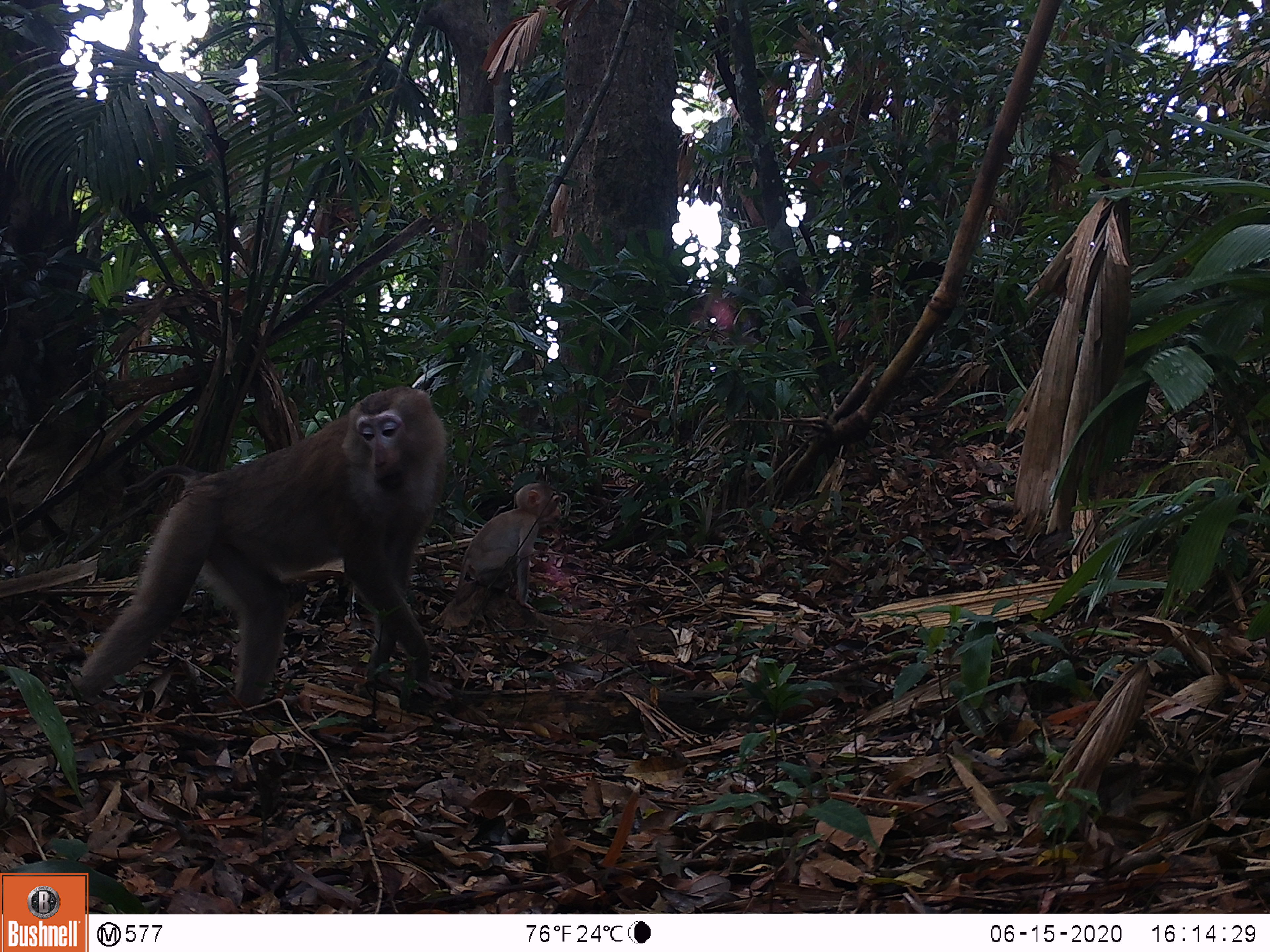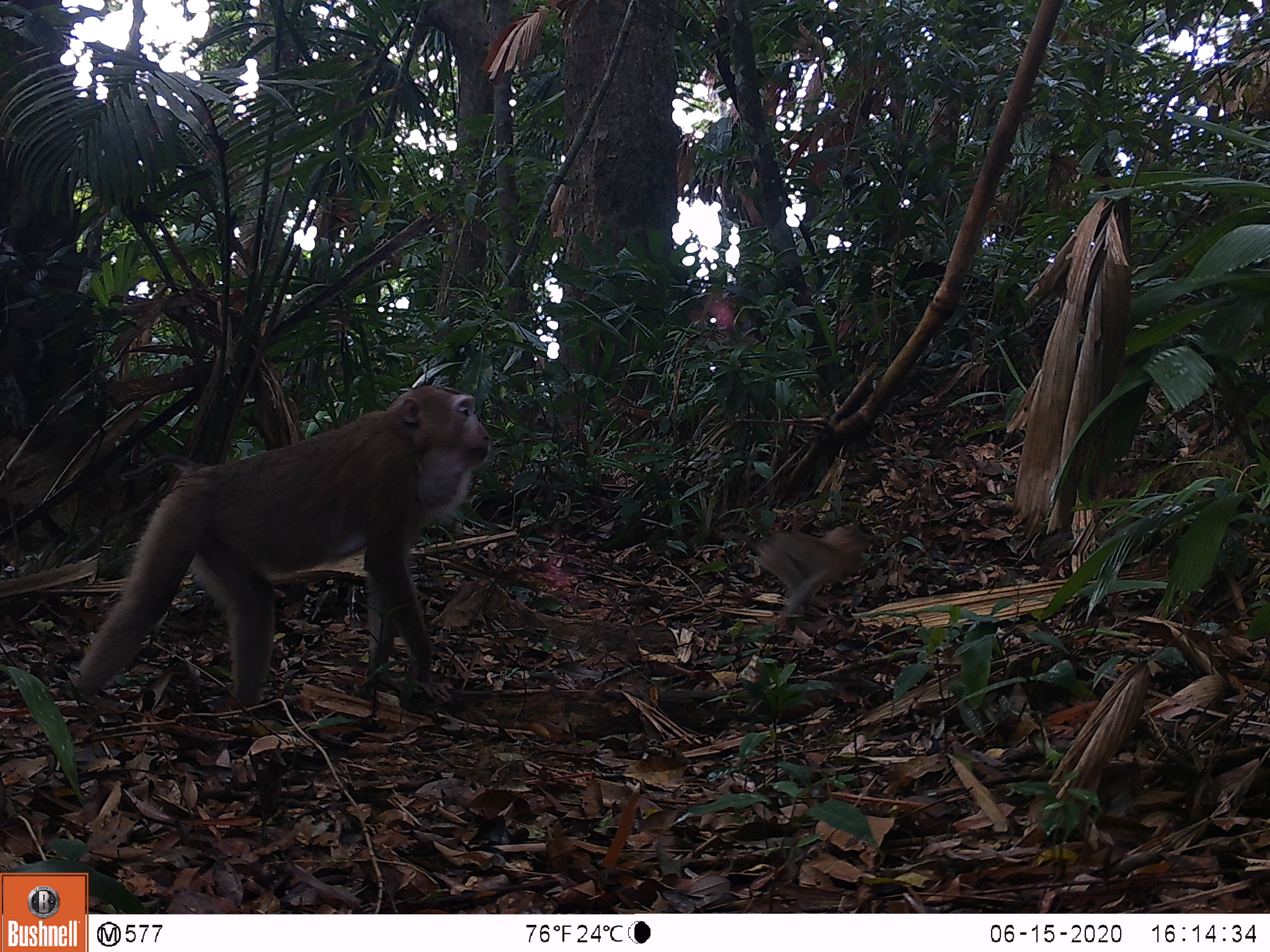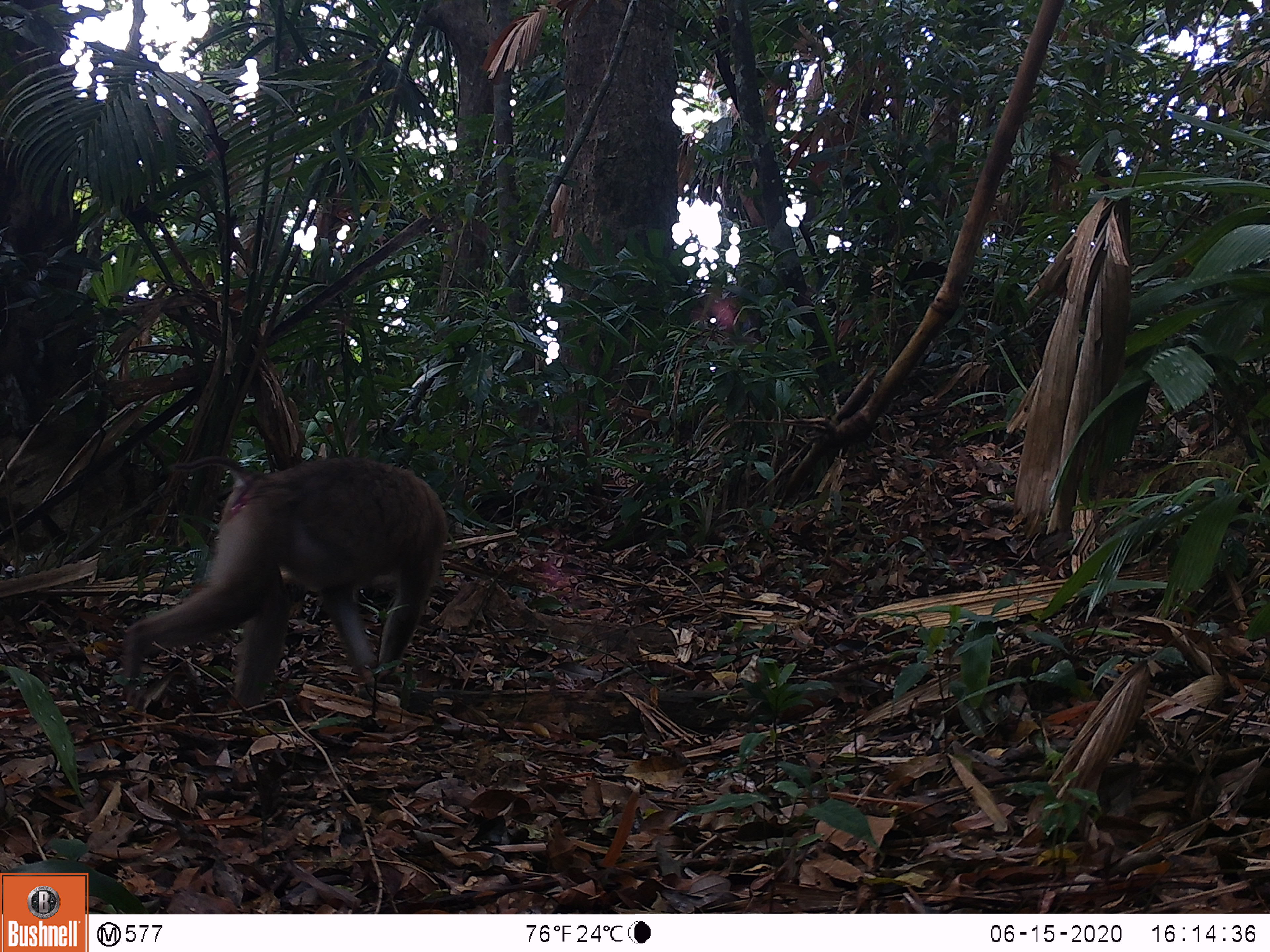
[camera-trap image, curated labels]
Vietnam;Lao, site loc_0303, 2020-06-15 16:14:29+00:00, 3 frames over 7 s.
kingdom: Animalia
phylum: Chordata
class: Mammalia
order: Primates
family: Cercopithecidae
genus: Macaca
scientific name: Macaca nemestrina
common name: pig-tailed macaque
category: pig tailed macaque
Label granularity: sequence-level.